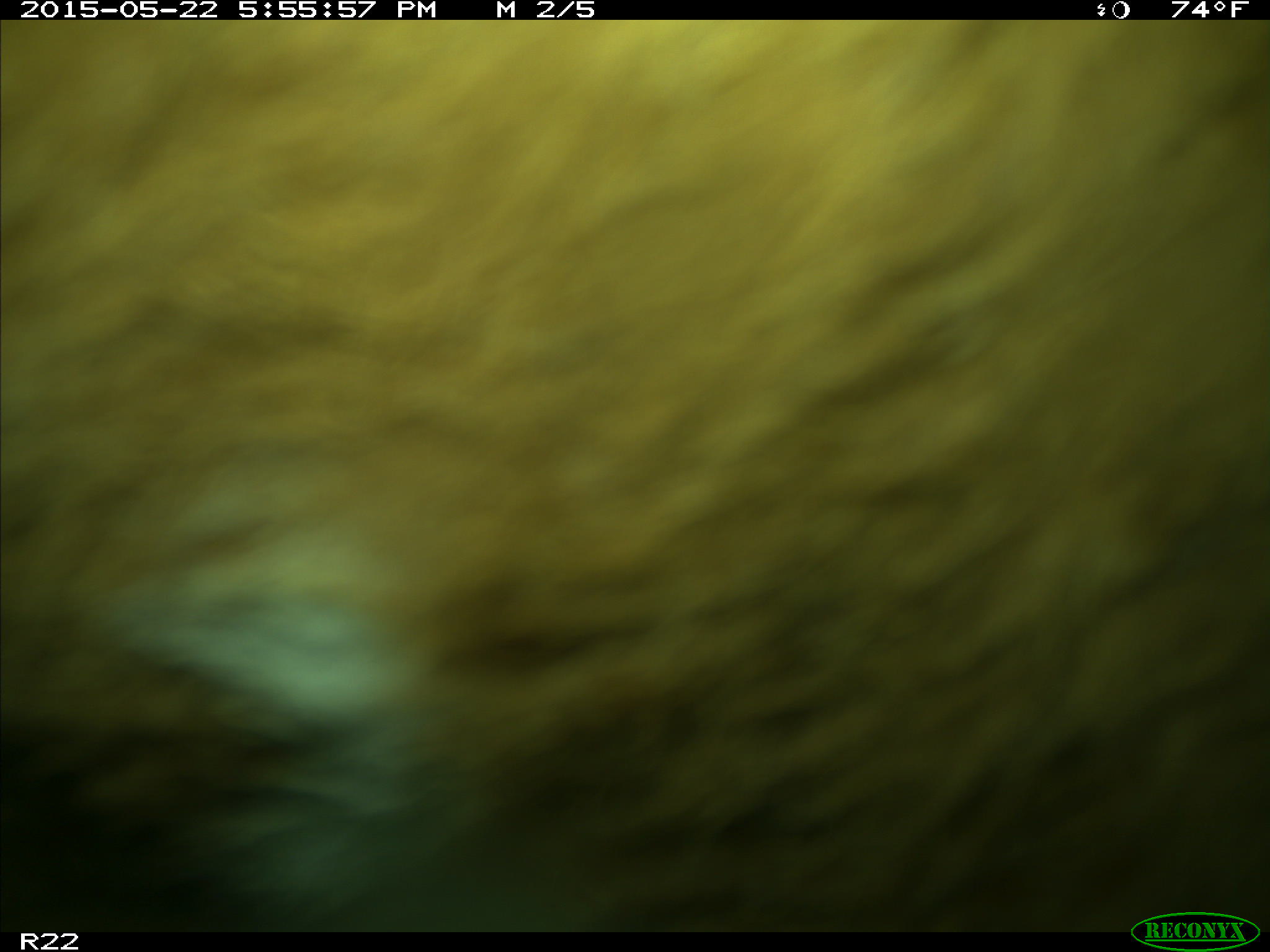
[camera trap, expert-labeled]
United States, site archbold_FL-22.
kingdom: Animalia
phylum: Chordata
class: Mammalia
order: Artiodactyla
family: Bovidae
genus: Bos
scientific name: Bos taurus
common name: domestic cow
Bos taurus (domestic cow).